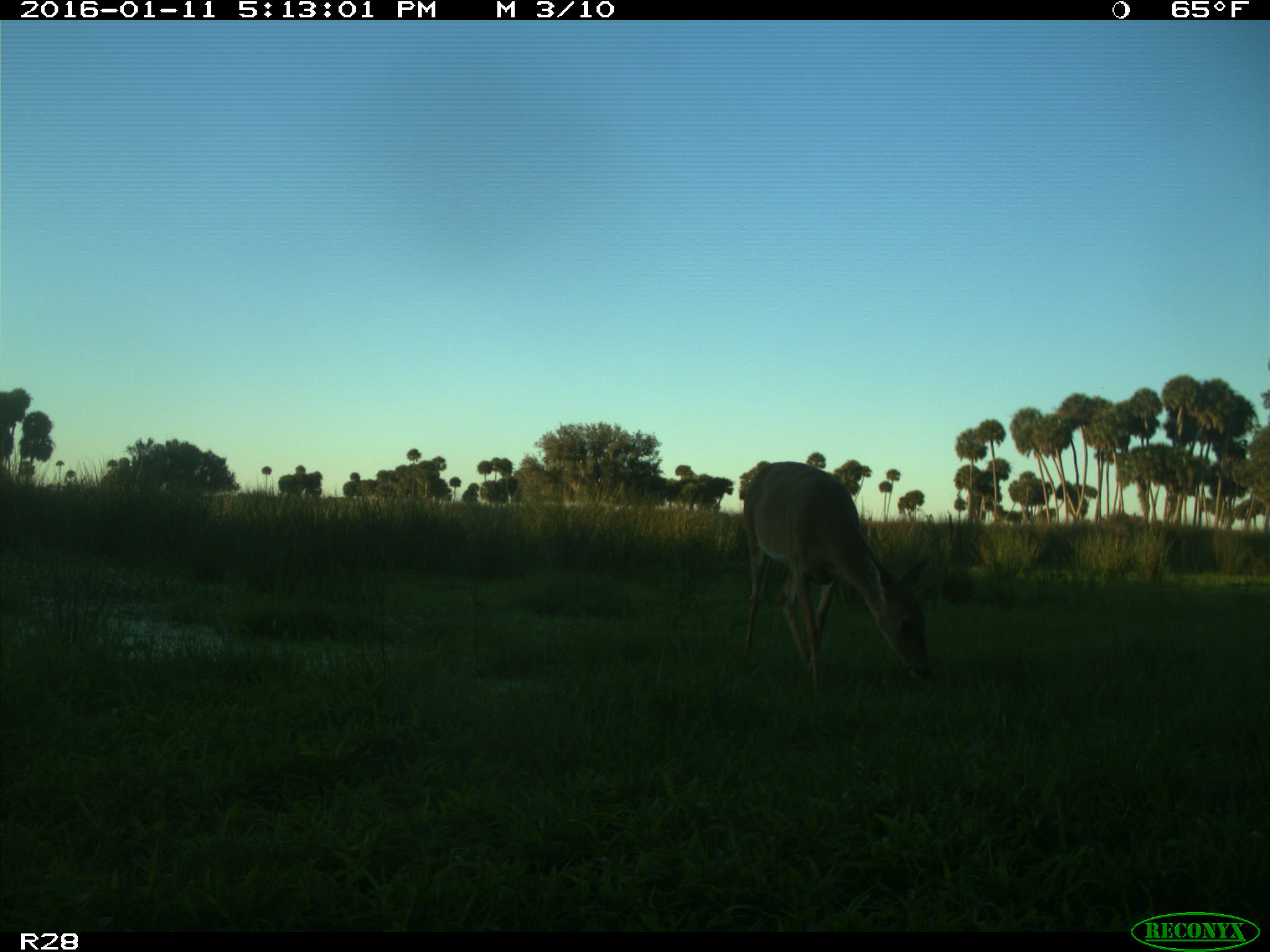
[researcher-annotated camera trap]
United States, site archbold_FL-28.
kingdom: Animalia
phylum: Chordata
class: Mammalia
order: Artiodactyla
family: Cervidae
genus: Odocoileus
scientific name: Odocoileus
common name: deer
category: unidentified deer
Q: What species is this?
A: Unidentified deer (deer) (Odocoileus).